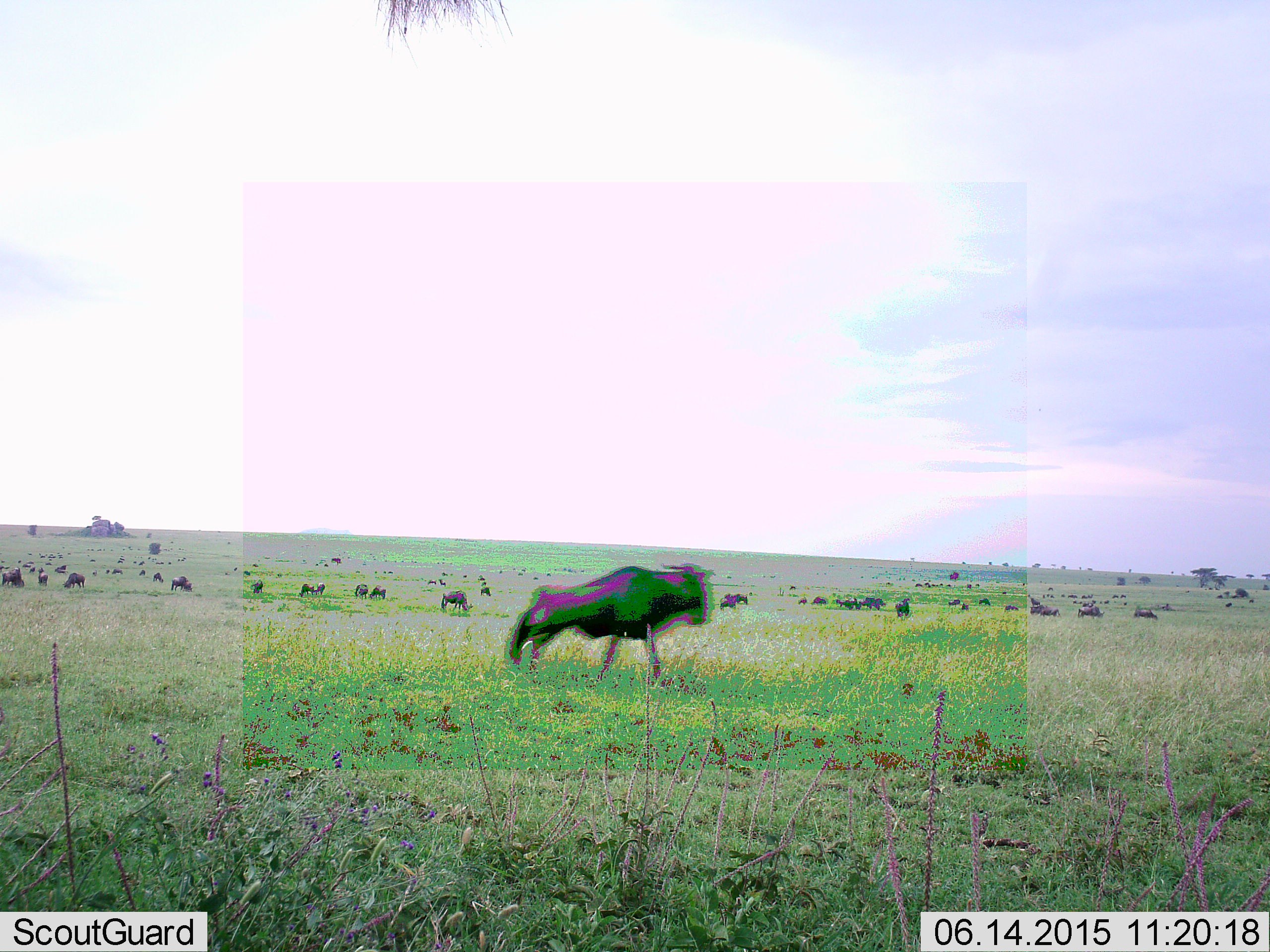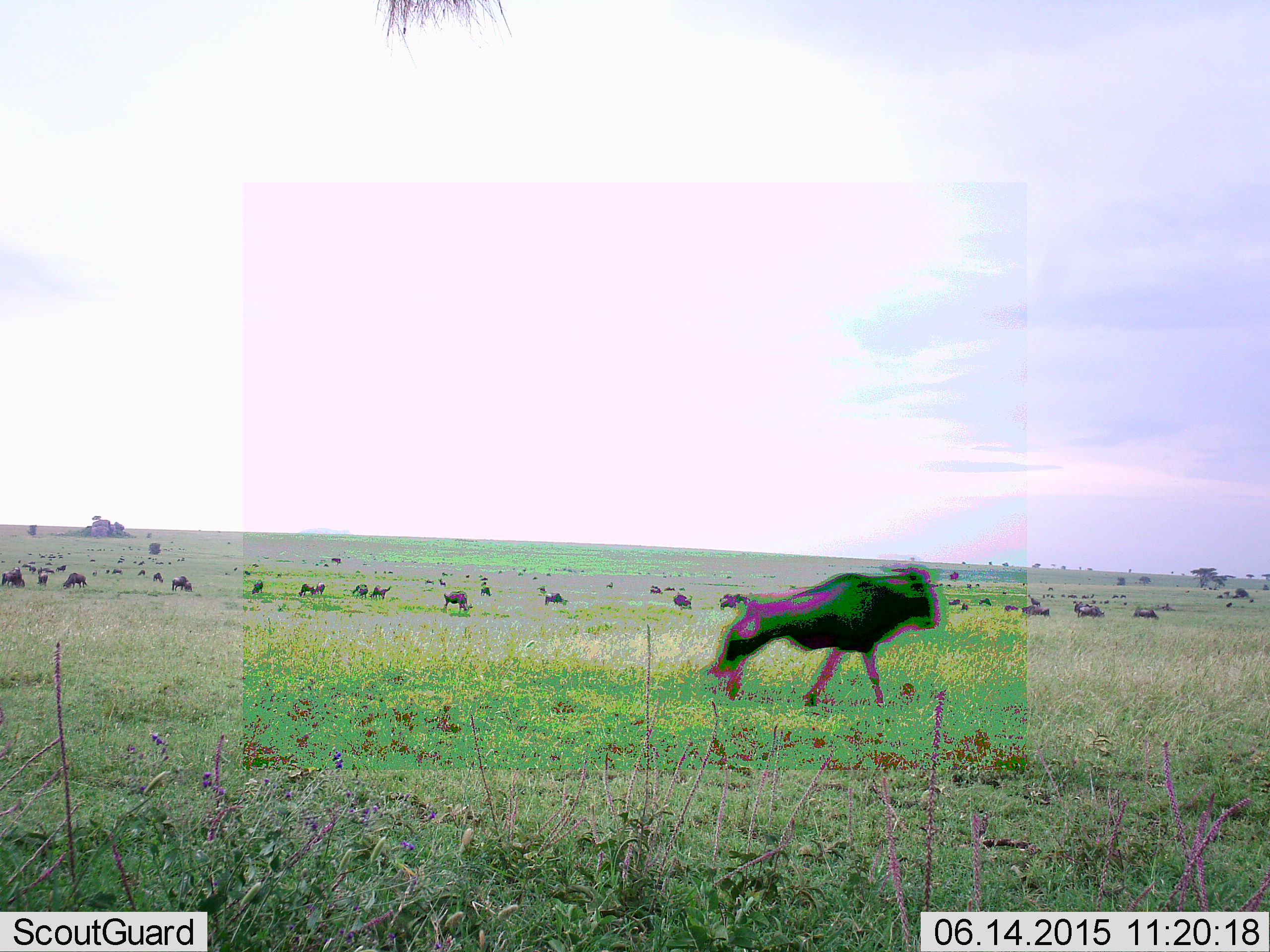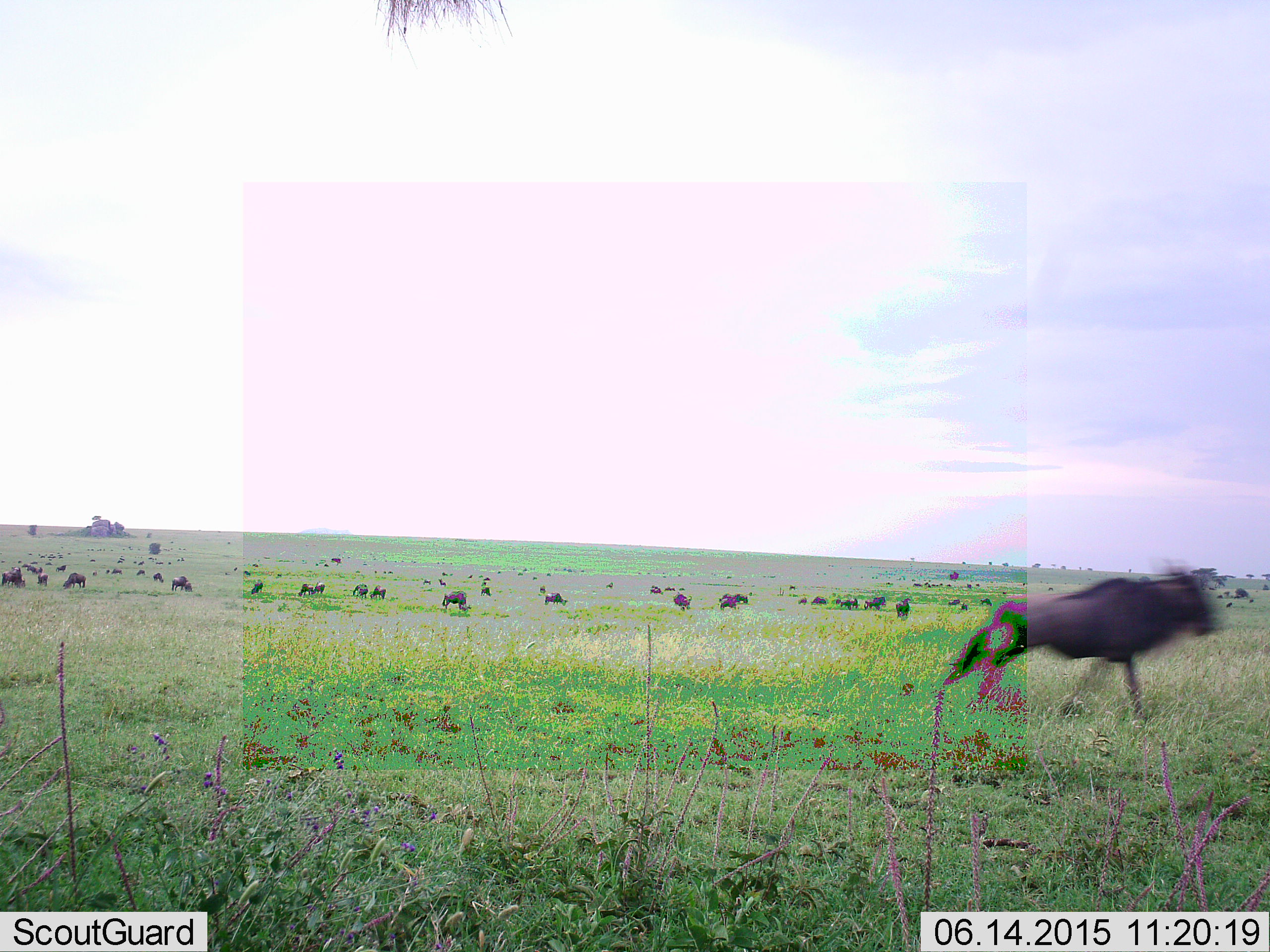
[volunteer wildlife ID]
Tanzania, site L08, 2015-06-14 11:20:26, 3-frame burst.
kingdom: Animalia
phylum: Chordata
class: Mammalia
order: Artiodactyla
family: Bovidae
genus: Connochaetes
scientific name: Connochaetes taurinus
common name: blue wildebeest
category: wildebeest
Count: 51+.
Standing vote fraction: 30%.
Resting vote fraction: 0%.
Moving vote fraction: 90%.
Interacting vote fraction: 0%.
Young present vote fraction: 0%.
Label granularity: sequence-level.